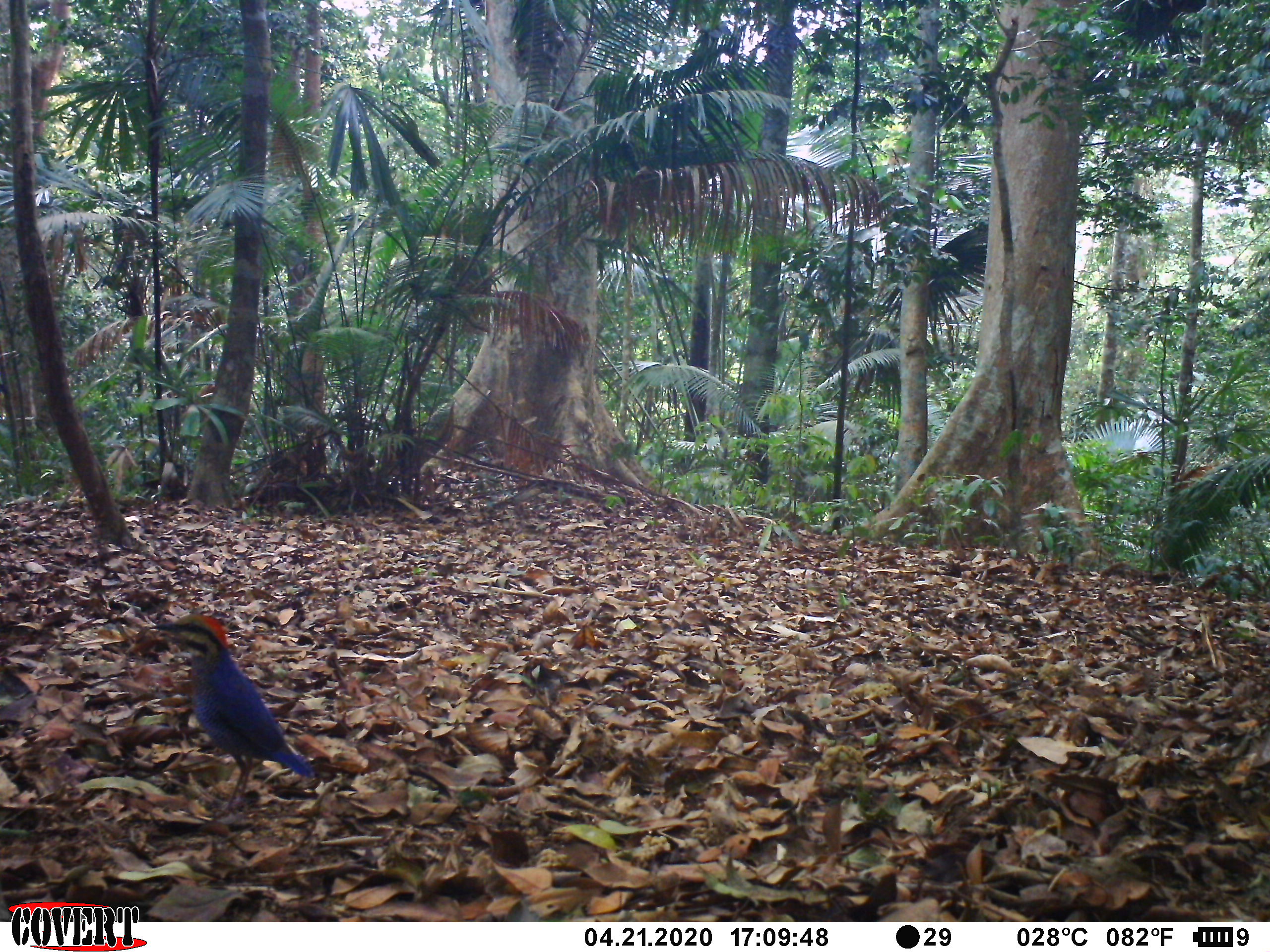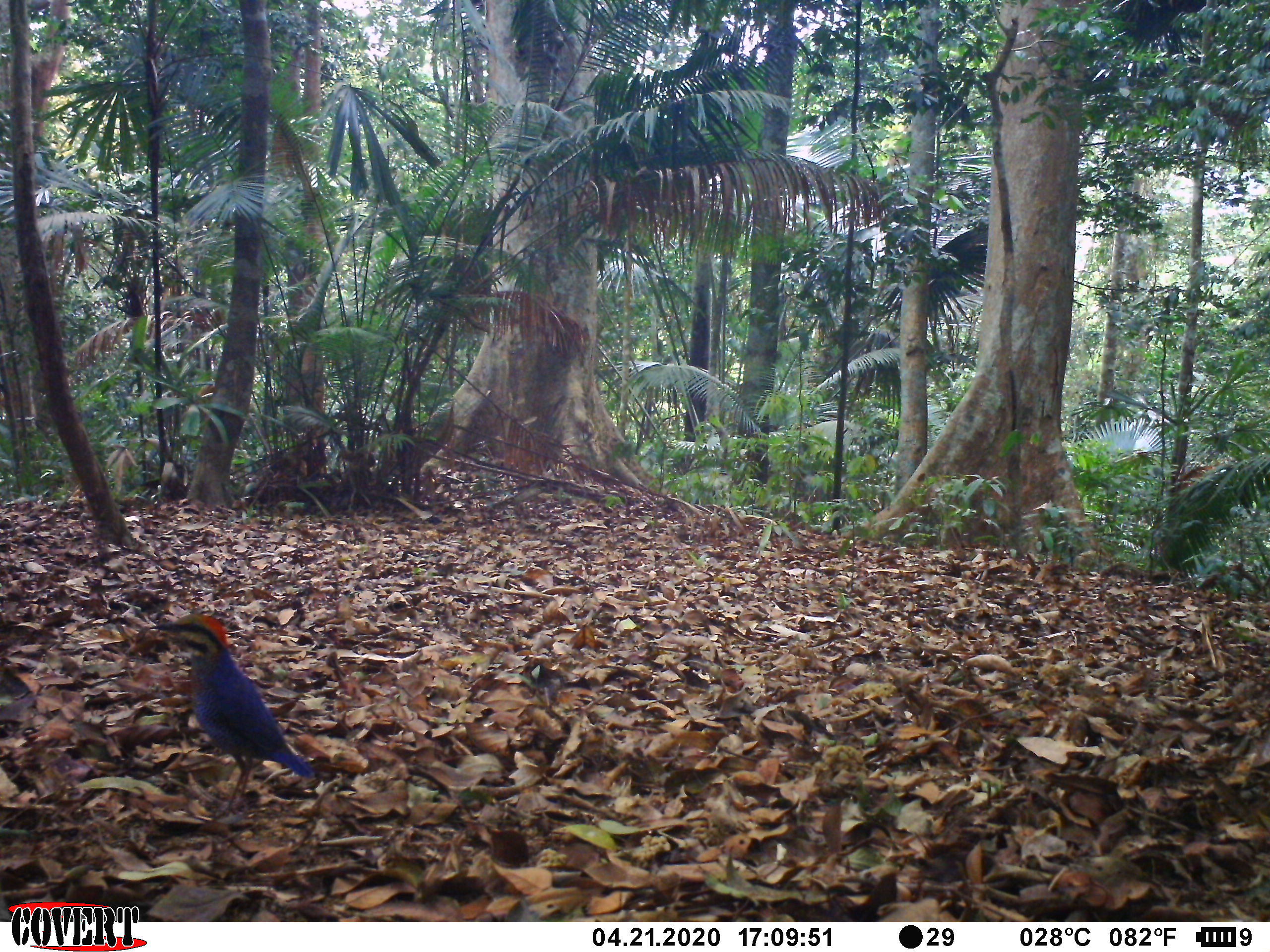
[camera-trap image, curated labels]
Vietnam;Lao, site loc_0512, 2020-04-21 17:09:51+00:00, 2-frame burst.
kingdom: Animalia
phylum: Chordata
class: Aves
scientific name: Aves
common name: bird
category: unidentified bird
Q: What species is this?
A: Unidentified bird (bird) (Aves).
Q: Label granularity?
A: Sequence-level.